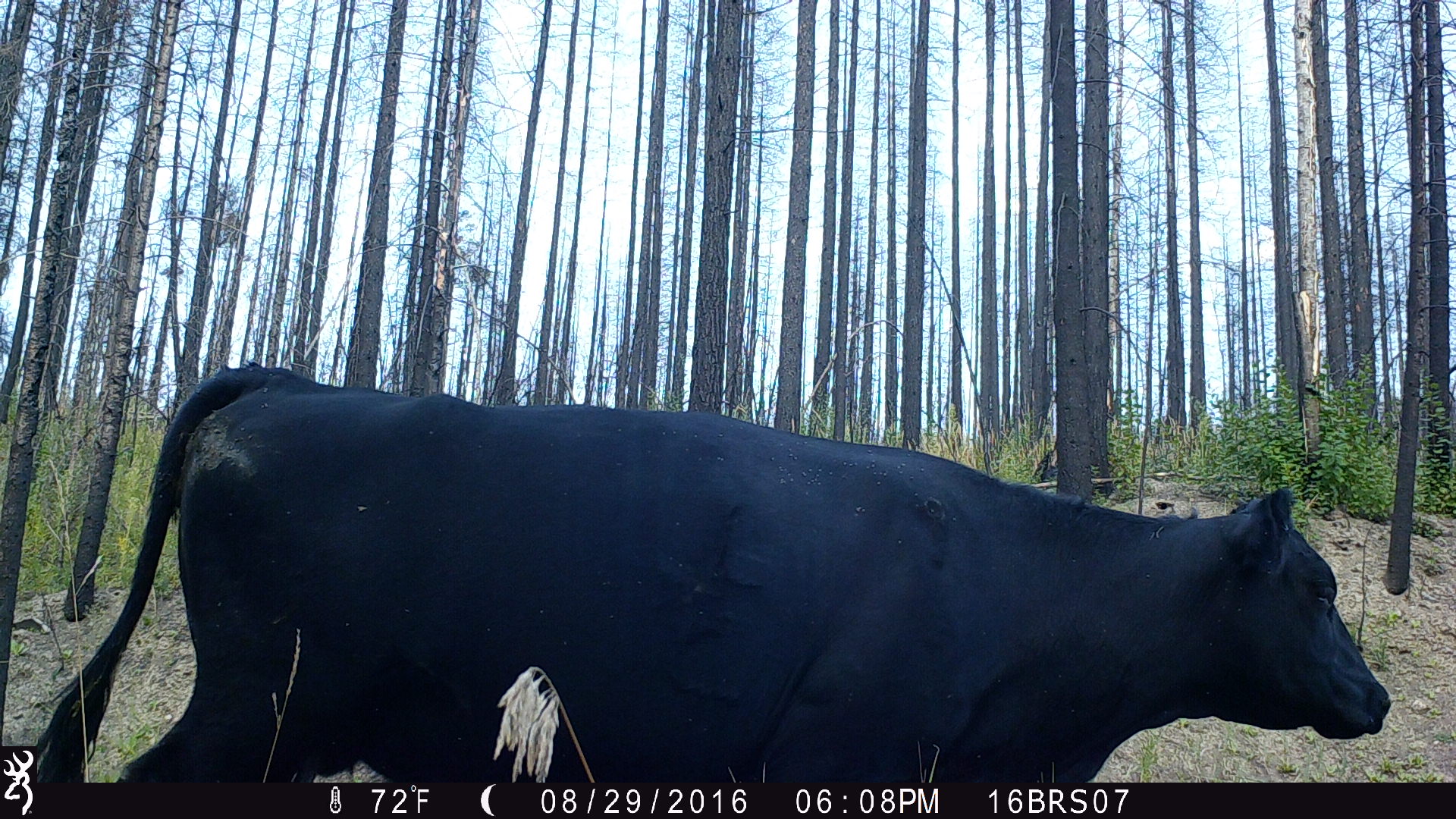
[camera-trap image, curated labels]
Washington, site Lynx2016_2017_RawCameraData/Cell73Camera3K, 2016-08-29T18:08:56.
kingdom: Animalia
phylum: Chordata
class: Mammalia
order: Artiodactyla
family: Bovidae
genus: Bos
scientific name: Bos taurus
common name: domestic cattle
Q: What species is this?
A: Domestic cattle (Bos taurus).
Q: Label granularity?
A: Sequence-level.